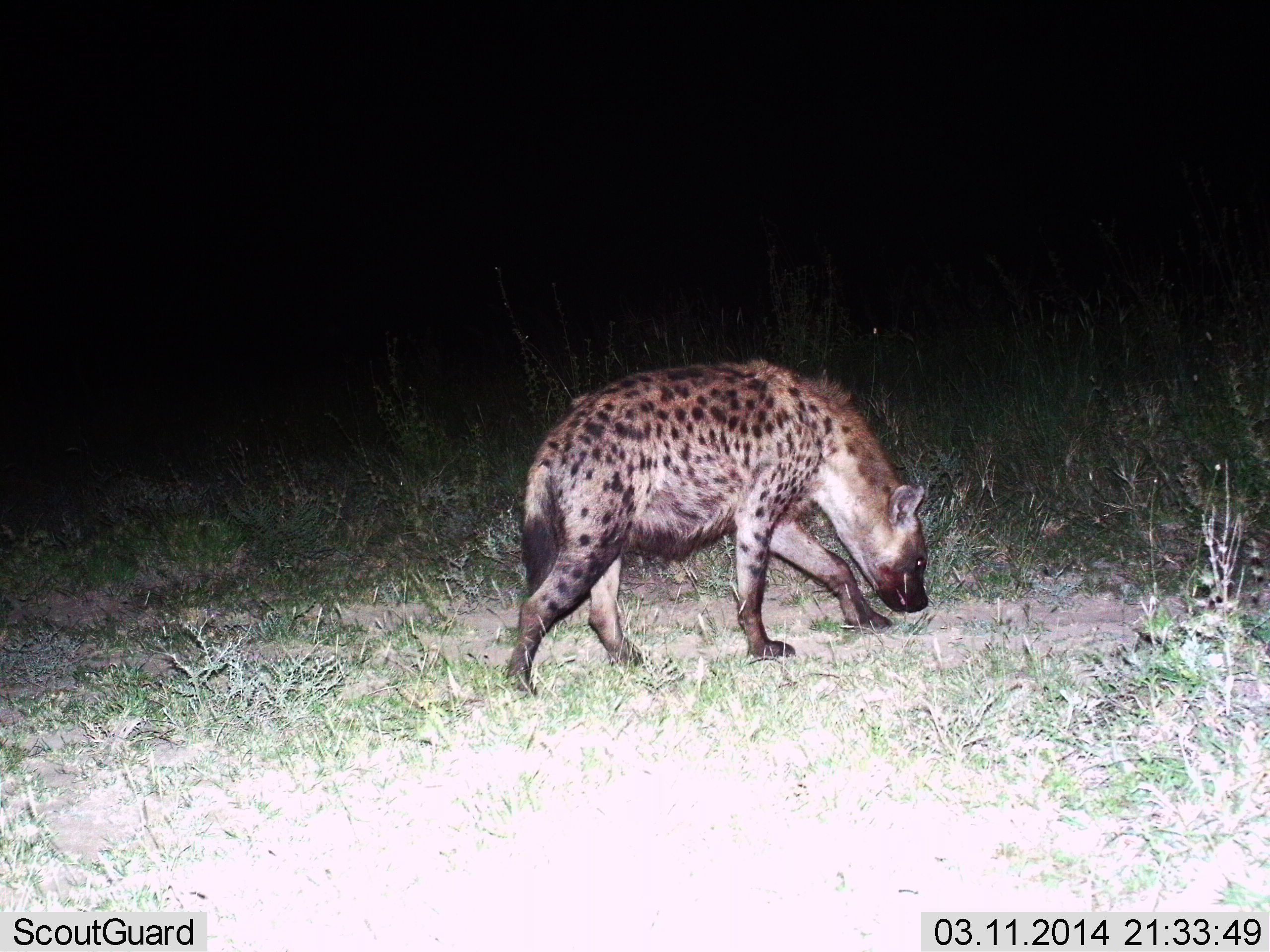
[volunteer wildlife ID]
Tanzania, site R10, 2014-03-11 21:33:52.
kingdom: Animalia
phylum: Chordata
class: Mammalia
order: Carnivora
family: Hyaenidae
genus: Crocuta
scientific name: Crocuta crocuta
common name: spotted hyena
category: hyenaspotted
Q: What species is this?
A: Hyenaspotted (spotted hyena) (Crocuta crocuta).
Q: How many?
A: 1.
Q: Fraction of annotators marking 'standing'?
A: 10%.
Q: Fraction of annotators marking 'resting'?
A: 0%.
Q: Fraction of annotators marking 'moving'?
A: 100%.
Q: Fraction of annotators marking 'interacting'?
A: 0%.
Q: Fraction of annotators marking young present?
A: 0%.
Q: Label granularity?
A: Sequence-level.